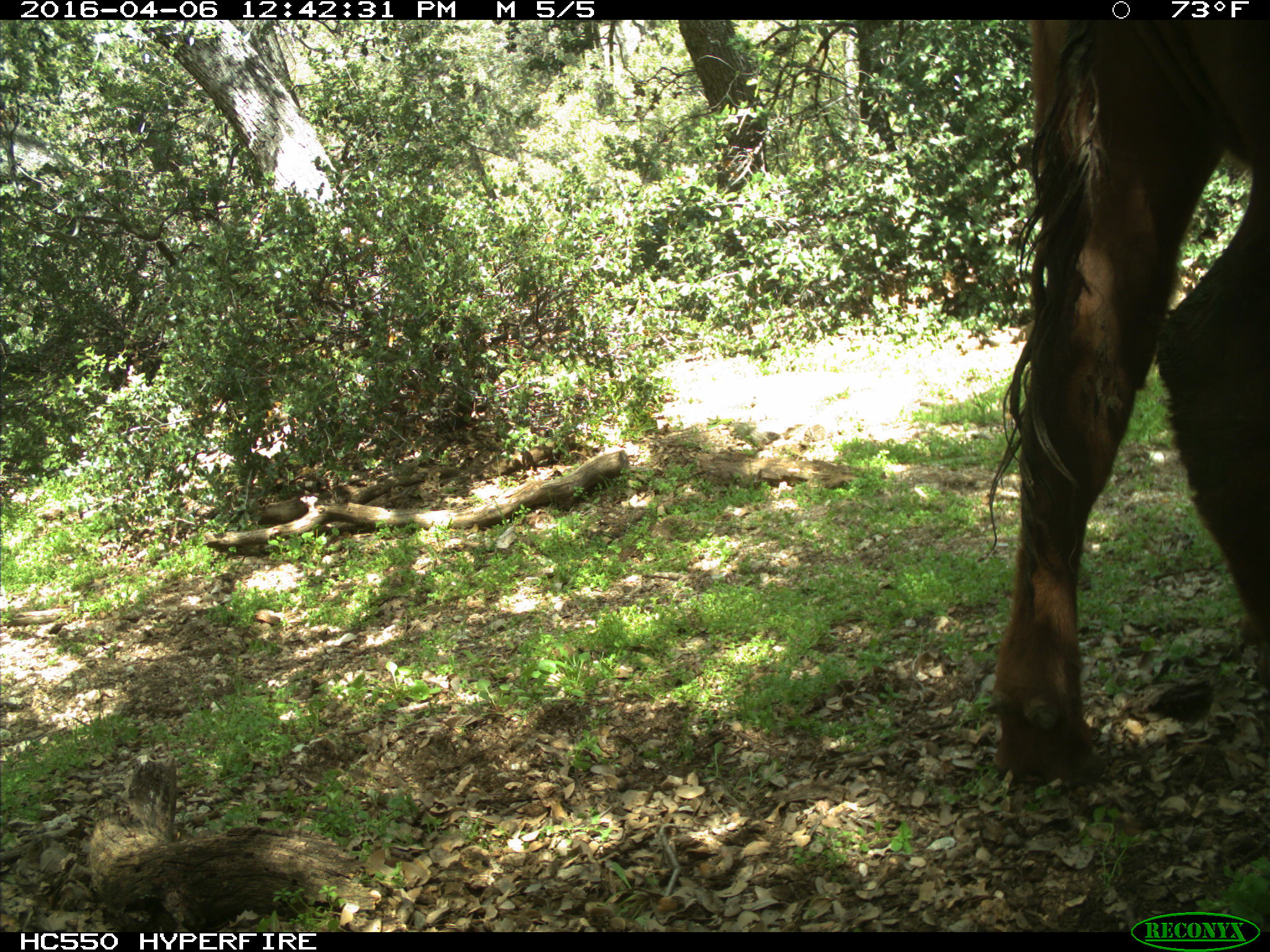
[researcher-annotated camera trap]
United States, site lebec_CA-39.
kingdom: Animalia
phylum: Chordata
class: Mammalia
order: Artiodactyla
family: Bovidae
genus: Bos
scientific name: Bos taurus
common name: domestic cow